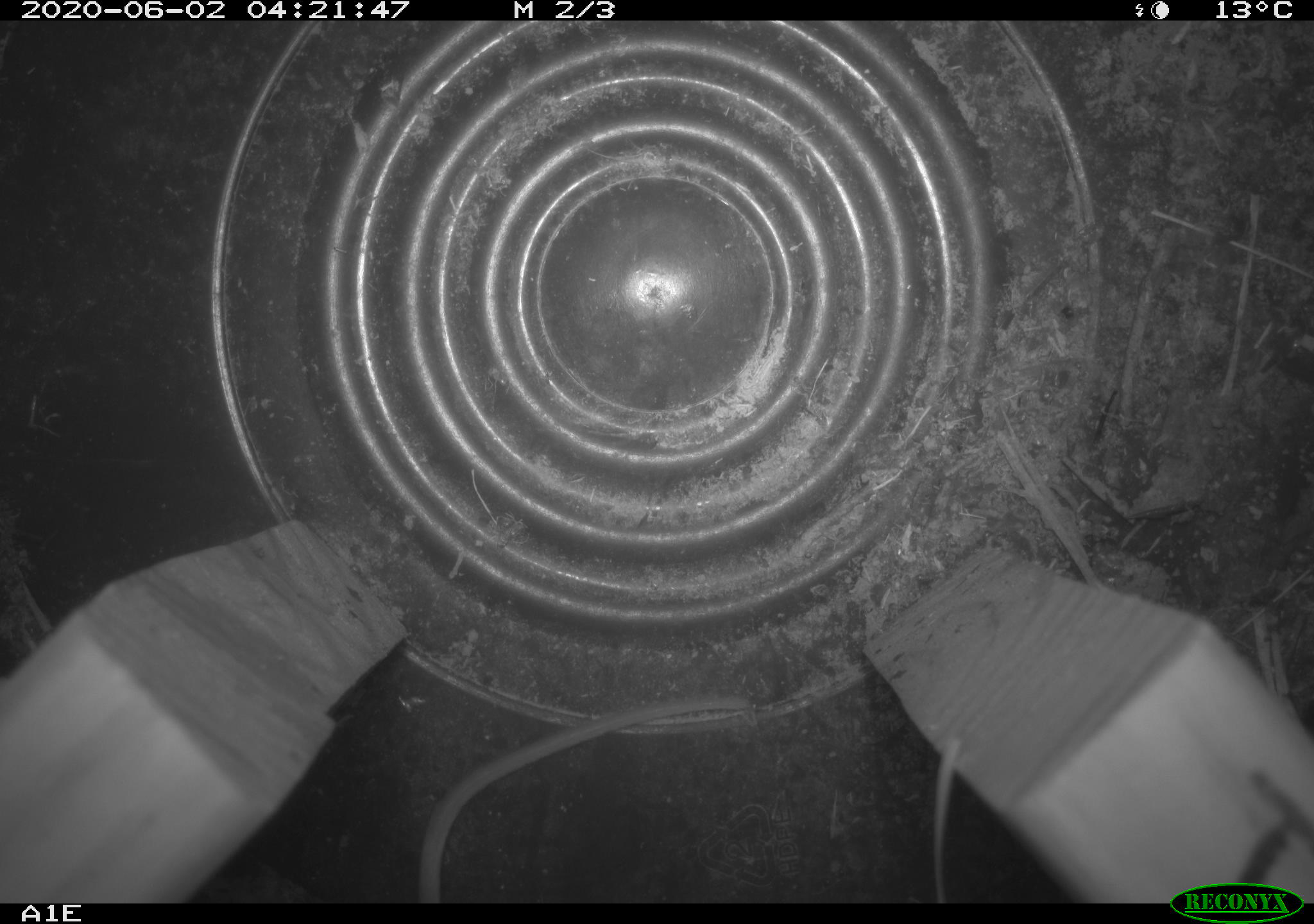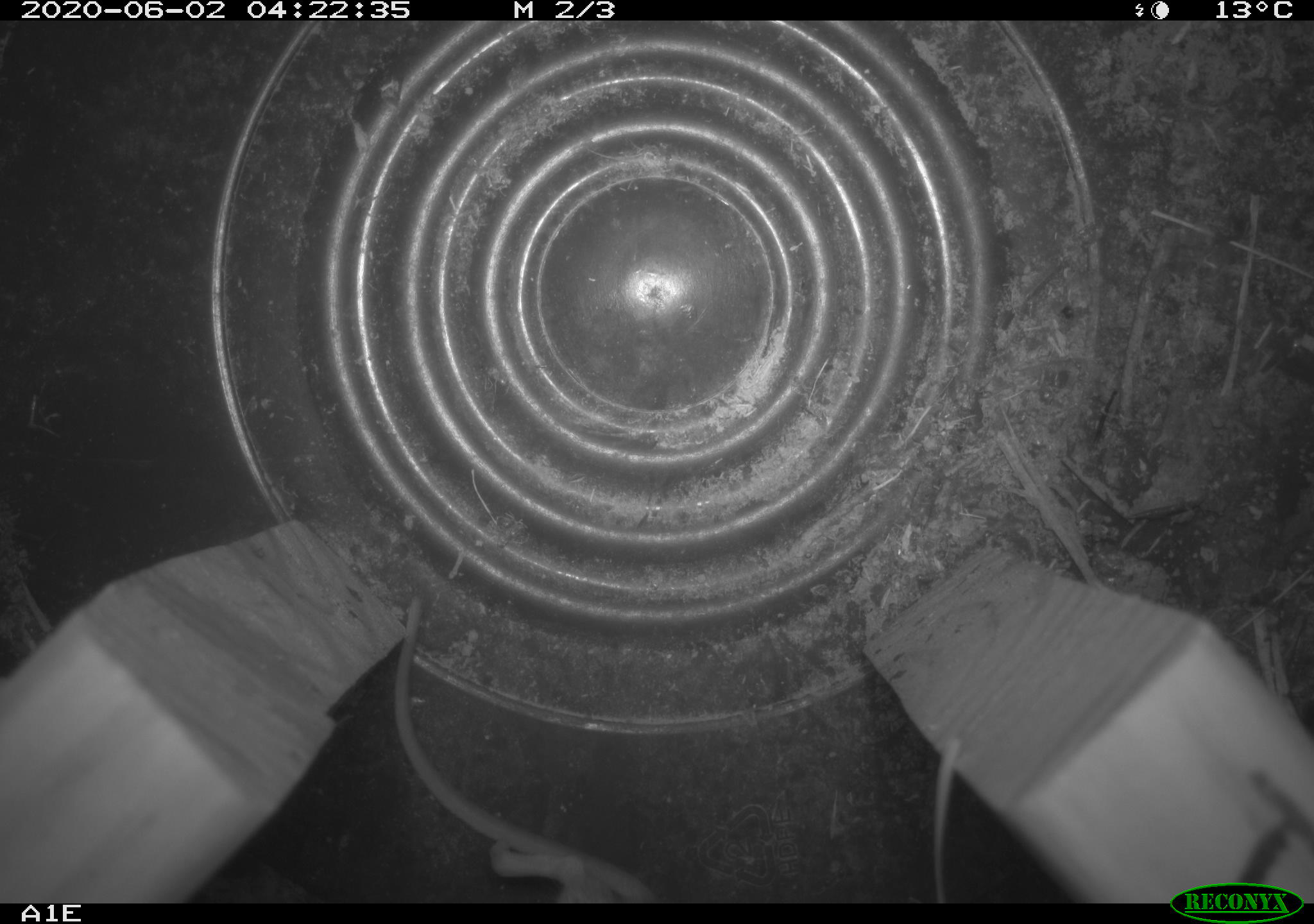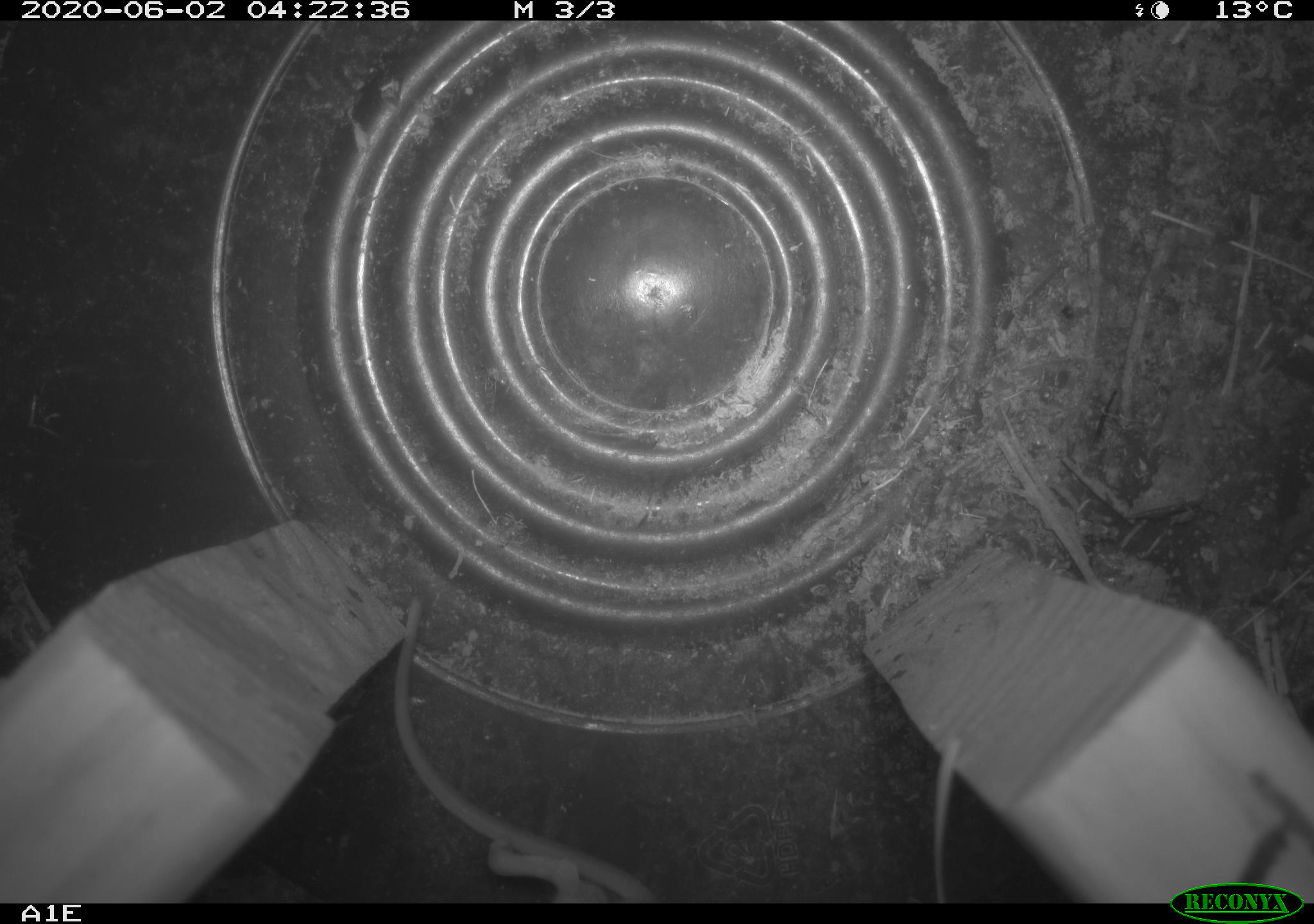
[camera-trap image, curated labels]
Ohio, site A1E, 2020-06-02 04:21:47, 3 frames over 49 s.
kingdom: Animalia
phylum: Chordata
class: Mammalia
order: Rodentia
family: Cricetidae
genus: Peromyscus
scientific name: Peromyscus leucopus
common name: white-footed mouse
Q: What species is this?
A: White-footed mouse (Peromyscus leucopus).